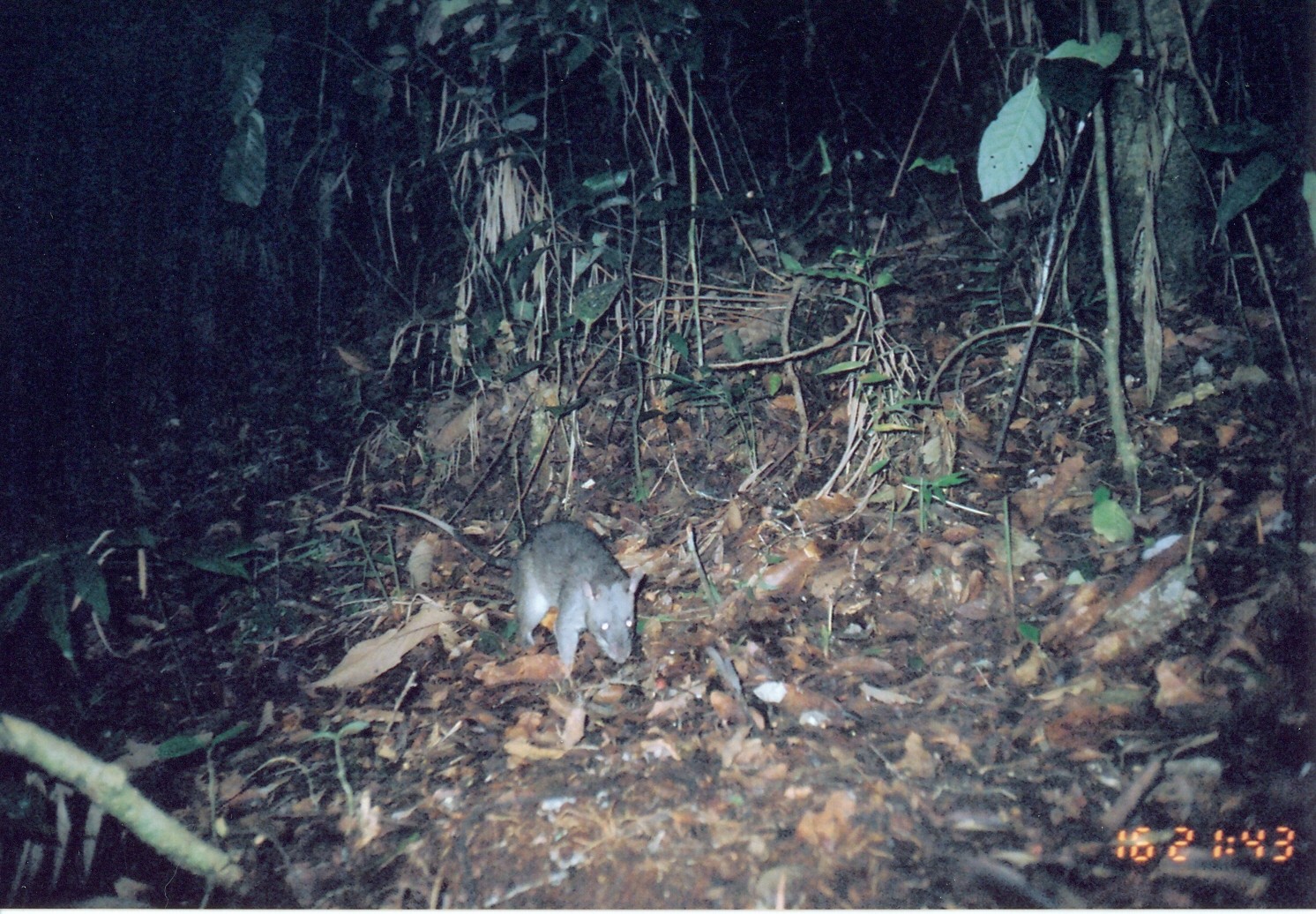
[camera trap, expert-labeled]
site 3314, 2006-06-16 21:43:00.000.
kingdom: Animalia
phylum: Chordata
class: Mammalia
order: Rodentia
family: Nesomyidae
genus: Cricetomys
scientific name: Cricetomys gambianus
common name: african giant pouched rat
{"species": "Cricetomys gambianus (african giant pouched rat)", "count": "1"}